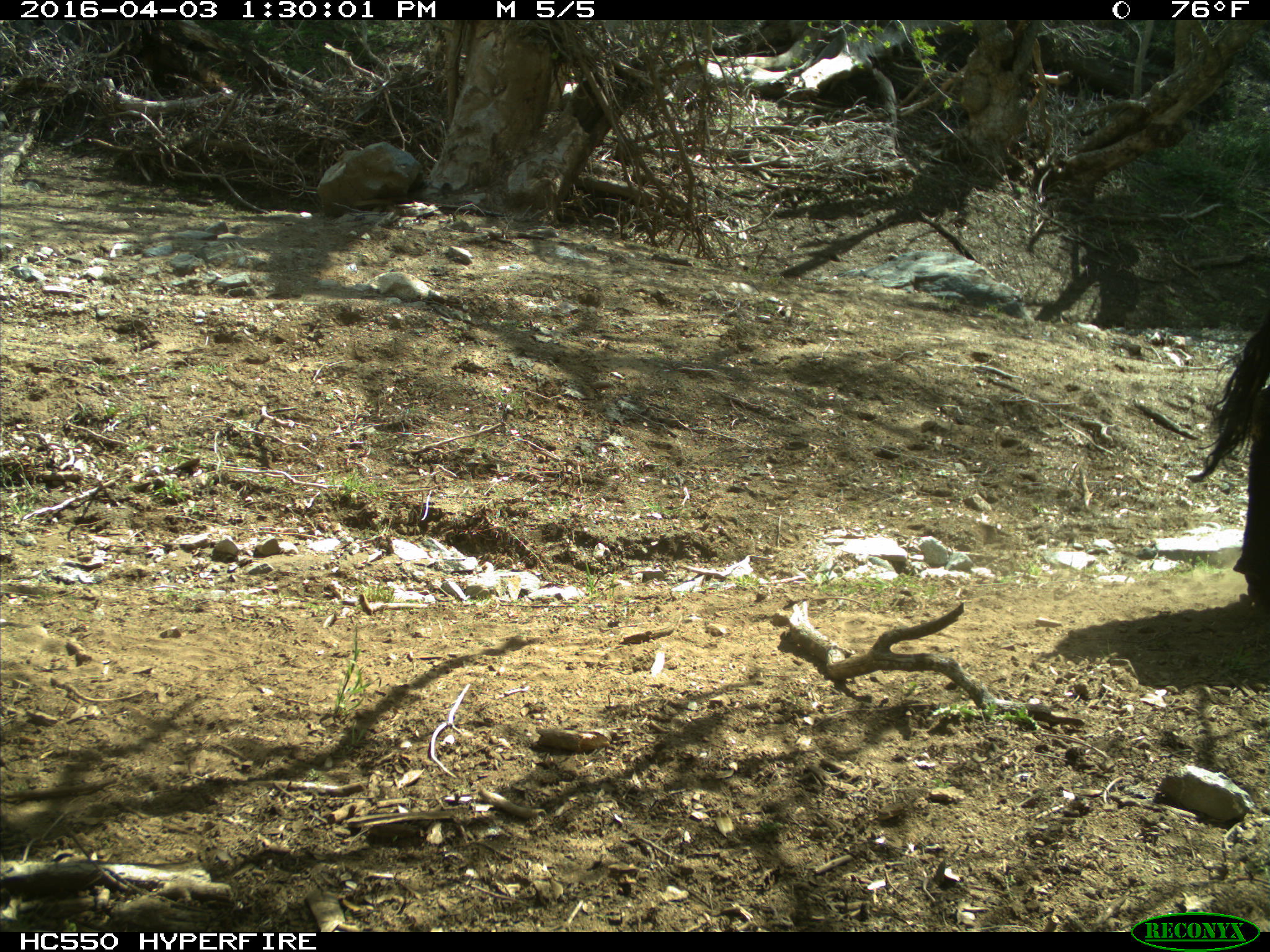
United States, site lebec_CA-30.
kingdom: Animalia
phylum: Chordata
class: Mammalia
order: Artiodactyla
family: Bovidae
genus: Bos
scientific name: Bos taurus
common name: domestic cow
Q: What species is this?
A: Bos taurus (domestic cow).